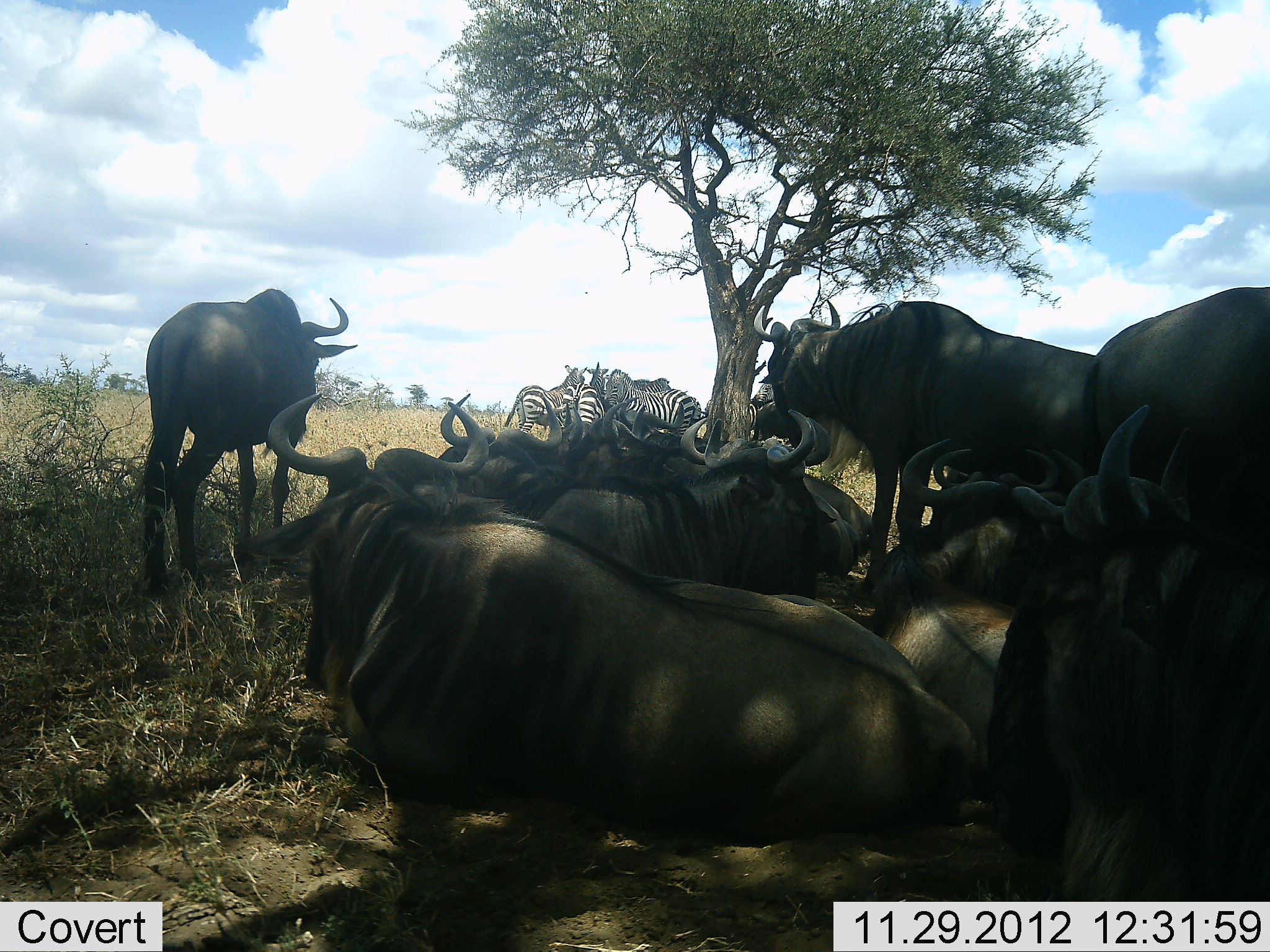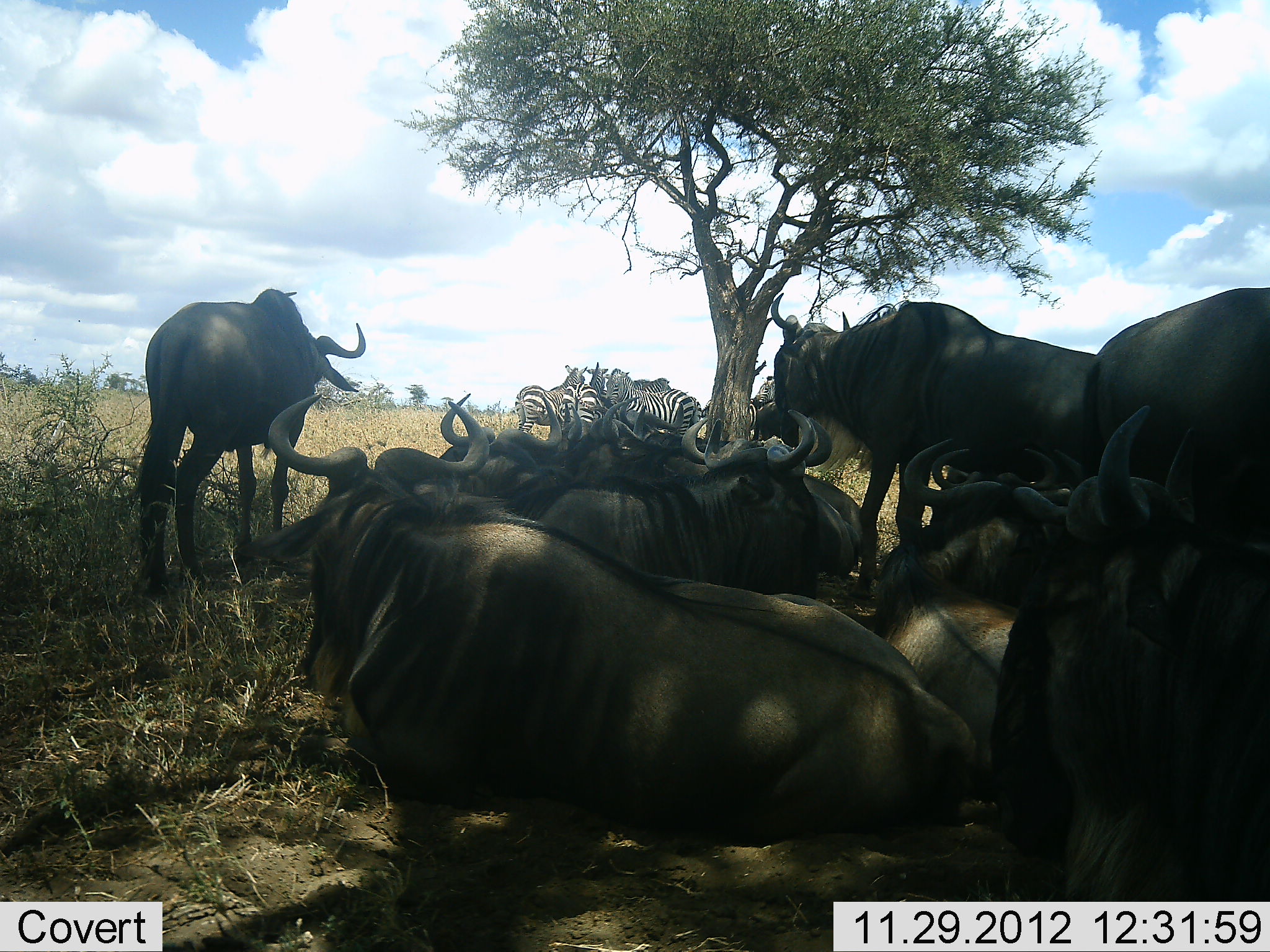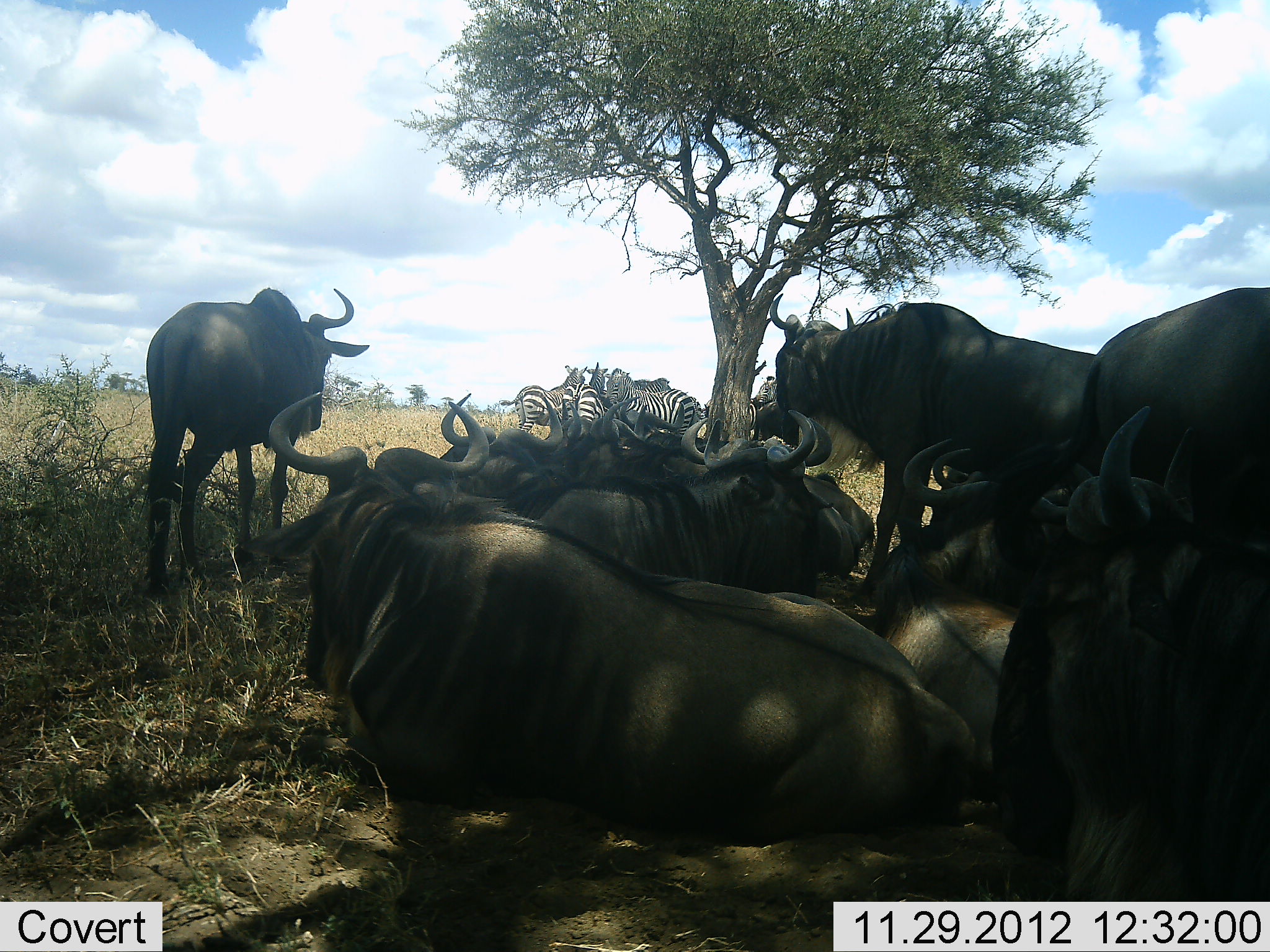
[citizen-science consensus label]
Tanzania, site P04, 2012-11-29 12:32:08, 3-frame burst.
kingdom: Animalia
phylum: Chordata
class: Mammalia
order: Artiodactyla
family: Bovidae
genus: Connochaetes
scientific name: Connochaetes taurinus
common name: blue wildebeest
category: wildebeest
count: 10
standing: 91%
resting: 100%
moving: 9%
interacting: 9%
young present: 9%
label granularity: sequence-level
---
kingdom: Animalia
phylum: Chordata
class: Mammalia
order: Perissodactyla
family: Equidae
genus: Equus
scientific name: Equus quagga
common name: plains zebra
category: zebra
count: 5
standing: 80%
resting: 0%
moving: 10%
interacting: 20%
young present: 0%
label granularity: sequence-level